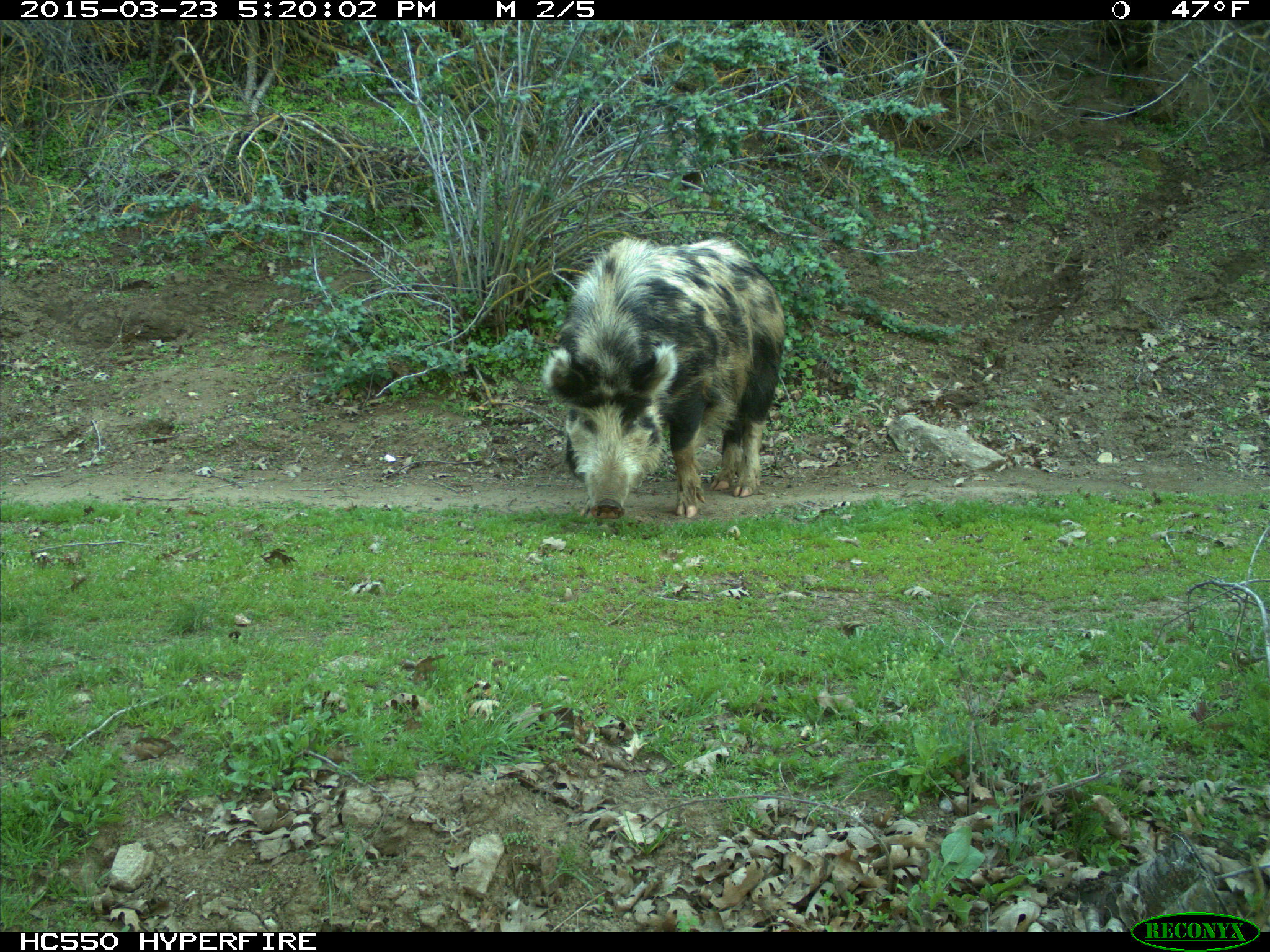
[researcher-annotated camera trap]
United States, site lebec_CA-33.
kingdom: Animalia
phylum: Chordata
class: Mammalia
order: Artiodactyla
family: Suidae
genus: Sus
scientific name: Sus scrofa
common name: wild boar